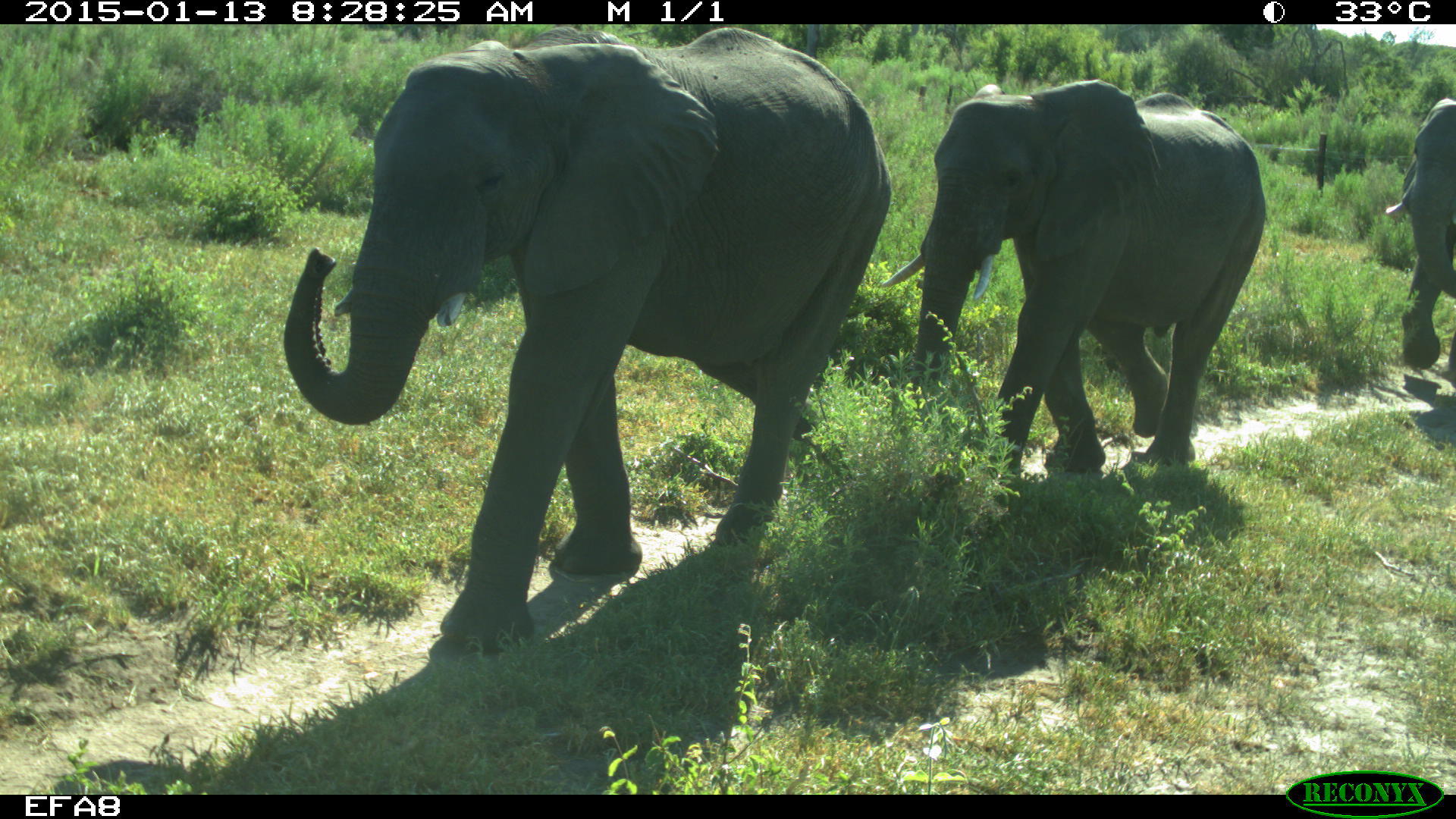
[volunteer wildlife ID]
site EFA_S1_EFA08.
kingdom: Animalia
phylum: Chordata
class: Mammalia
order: Proboscidea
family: Elephantidae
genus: Loxodonta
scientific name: Loxodonta africana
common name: african bush elephant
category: elephant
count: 3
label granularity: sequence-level